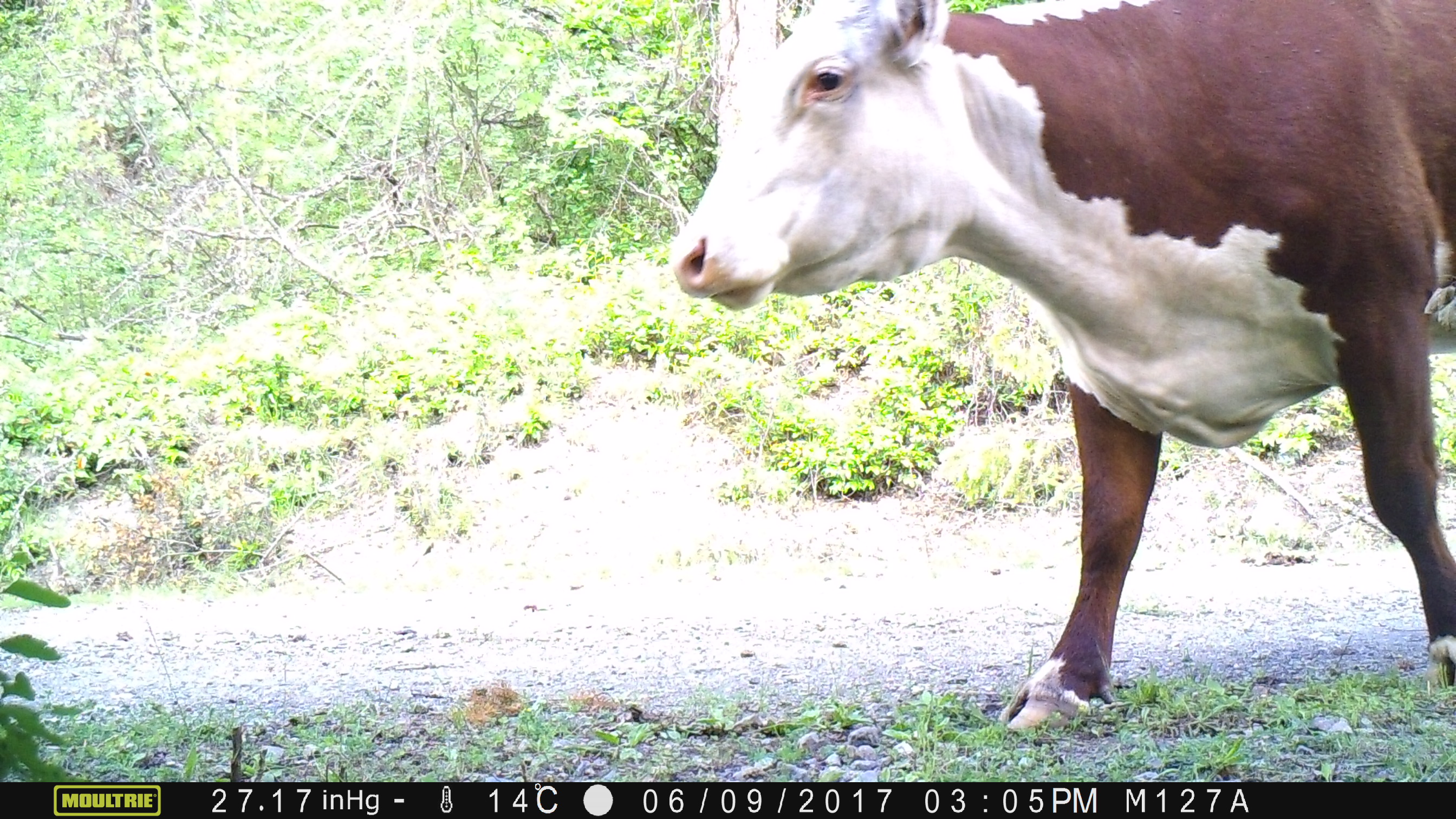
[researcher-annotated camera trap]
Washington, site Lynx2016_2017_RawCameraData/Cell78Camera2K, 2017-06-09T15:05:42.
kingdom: Animalia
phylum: Chordata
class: Mammalia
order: Artiodactyla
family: Bovidae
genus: Bos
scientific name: Bos taurus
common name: domestic cattle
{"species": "domestic cattle (Bos taurus)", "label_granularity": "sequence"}